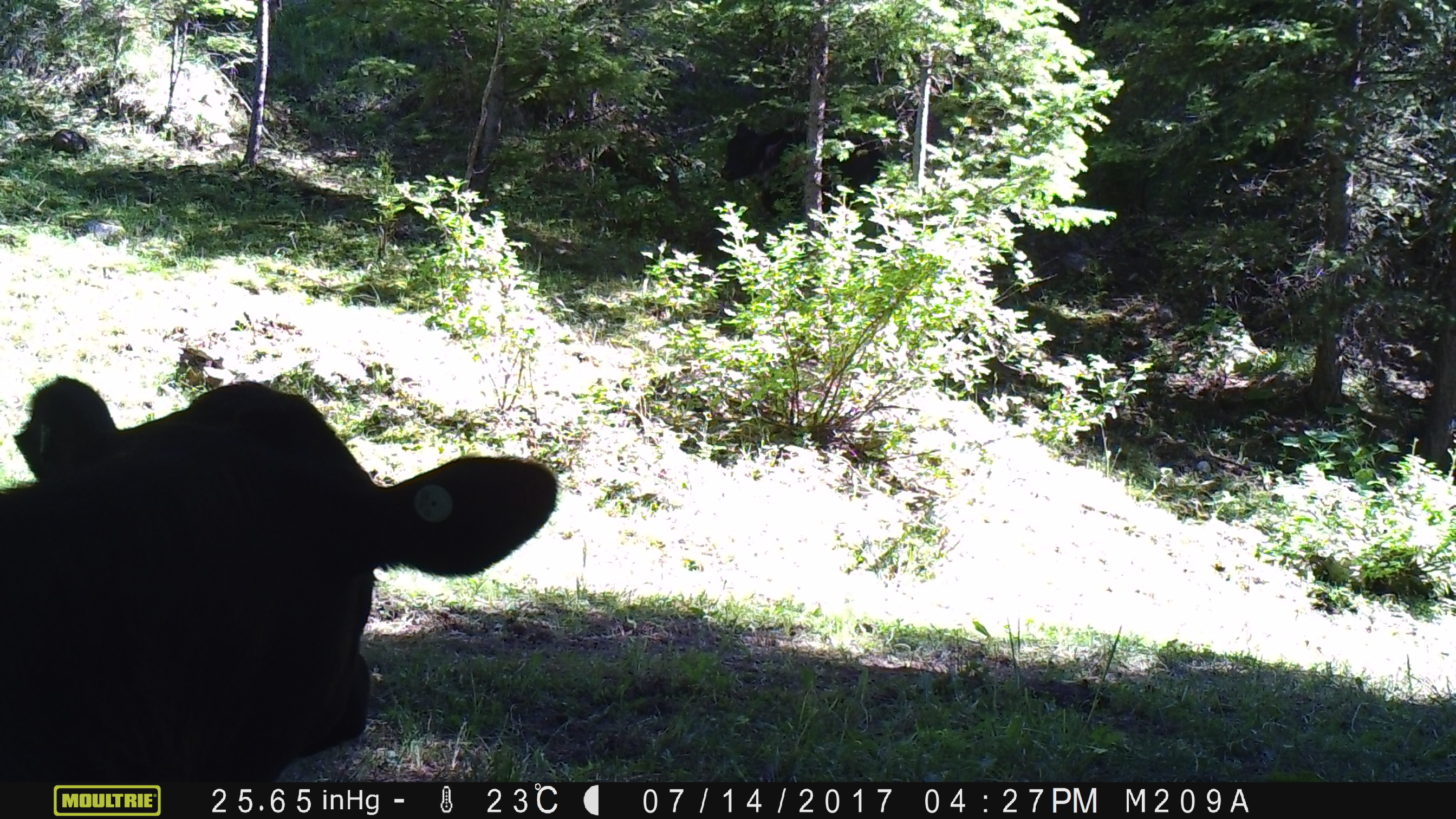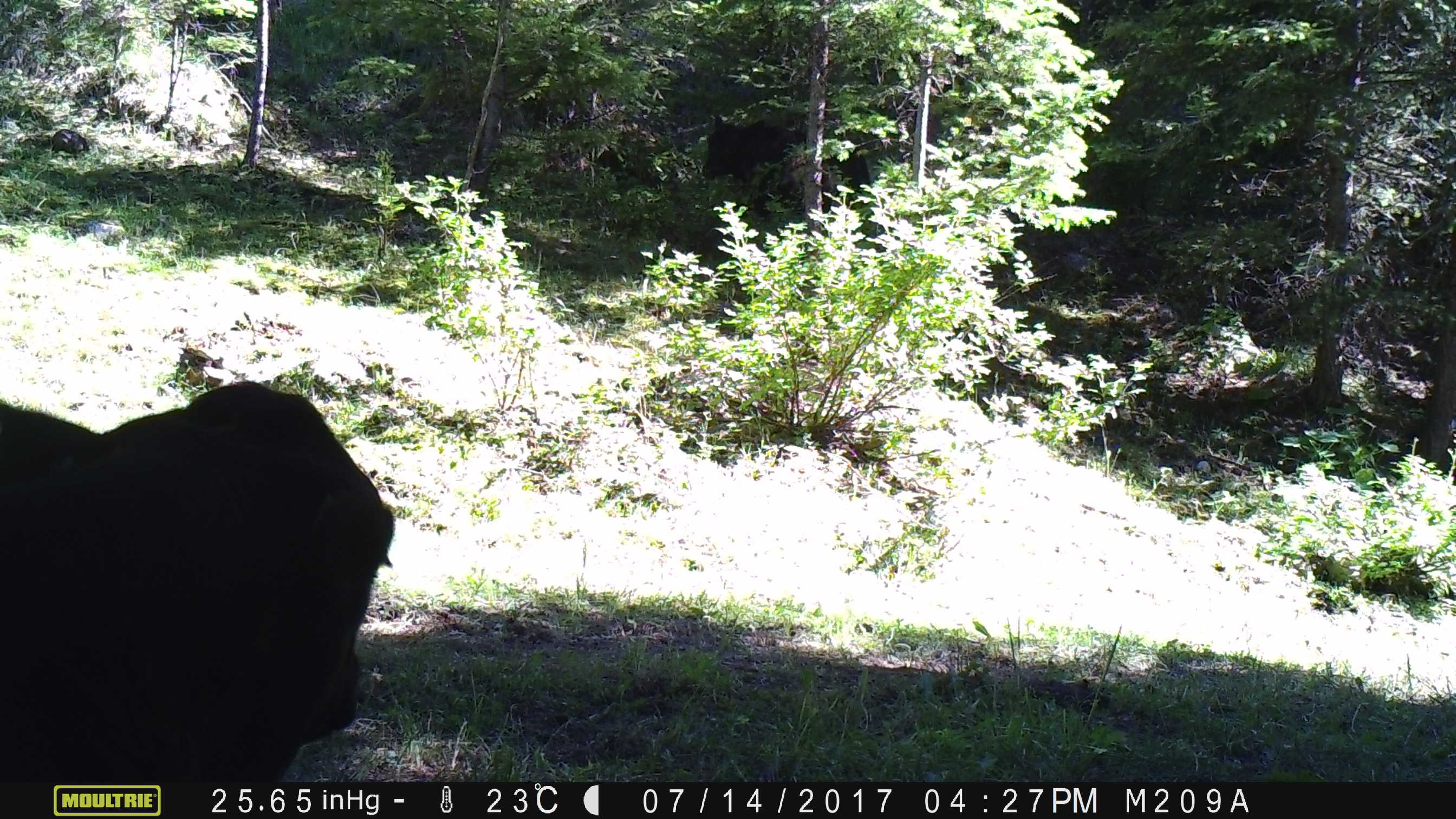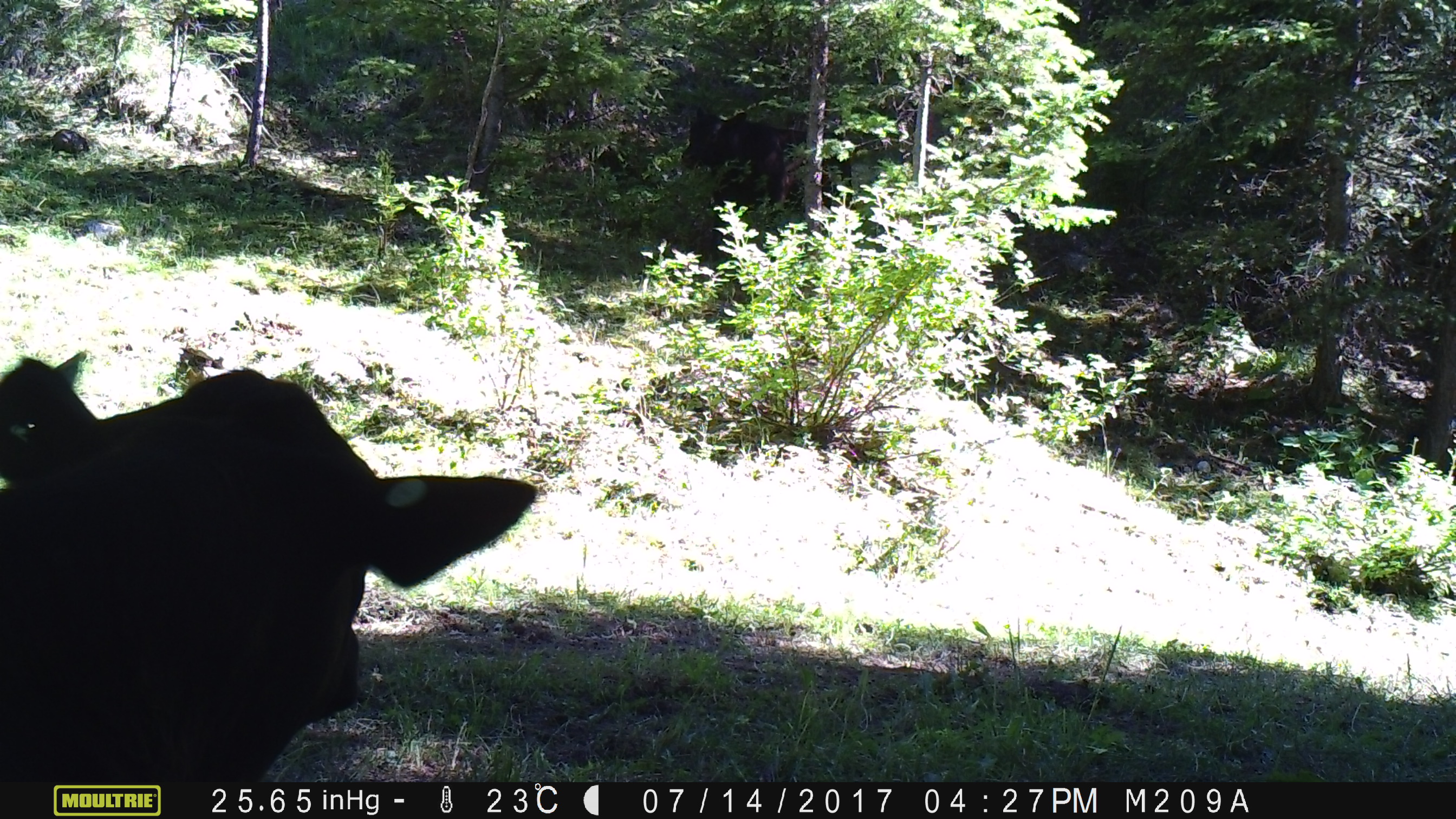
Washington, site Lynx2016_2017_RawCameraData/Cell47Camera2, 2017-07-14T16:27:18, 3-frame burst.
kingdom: Animalia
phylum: Chordata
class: Mammalia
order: Artiodactyla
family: Bovidae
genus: Bos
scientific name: Bos taurus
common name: domestic cattle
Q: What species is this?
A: Domestic cattle (Bos taurus).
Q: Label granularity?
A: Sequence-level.